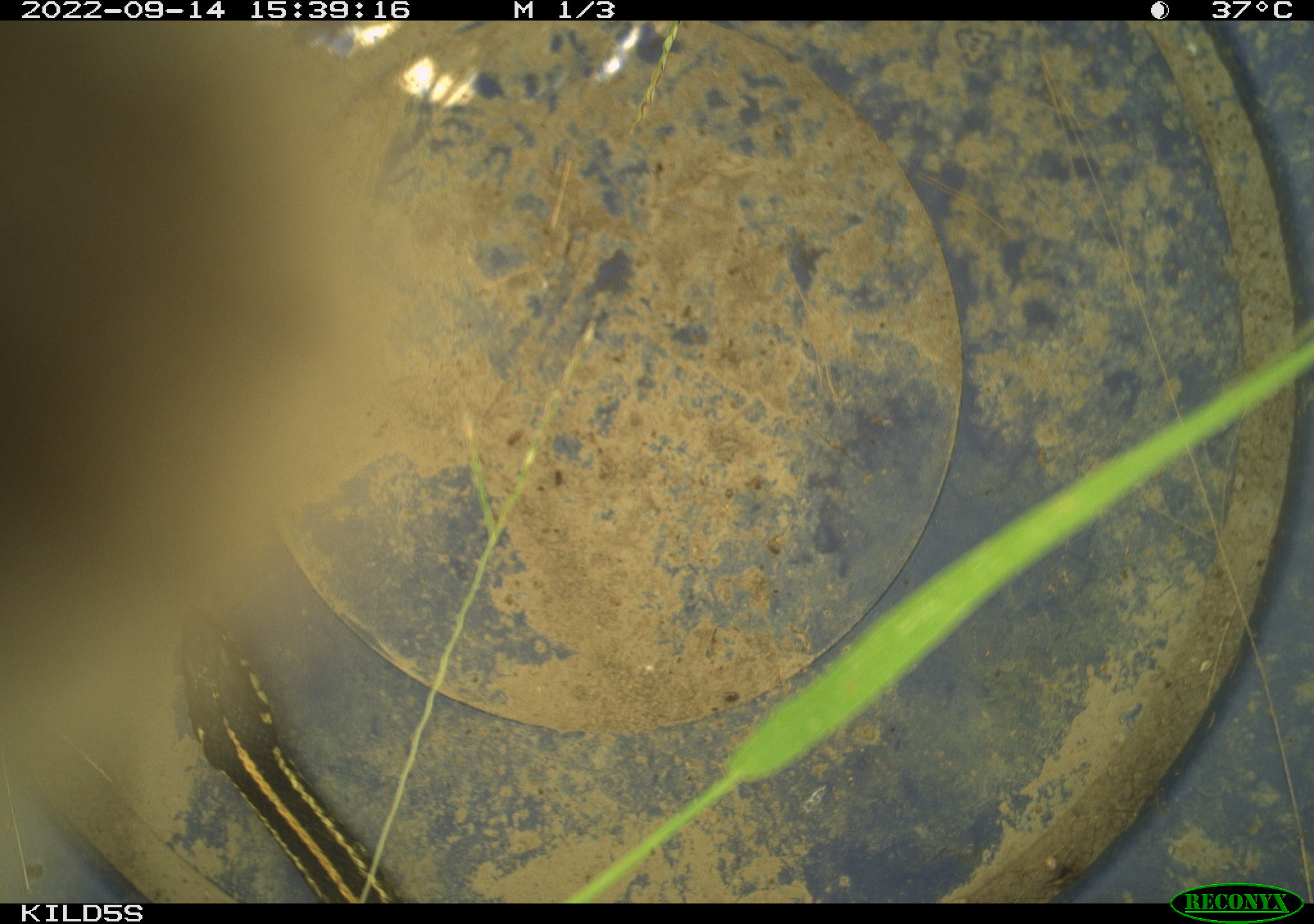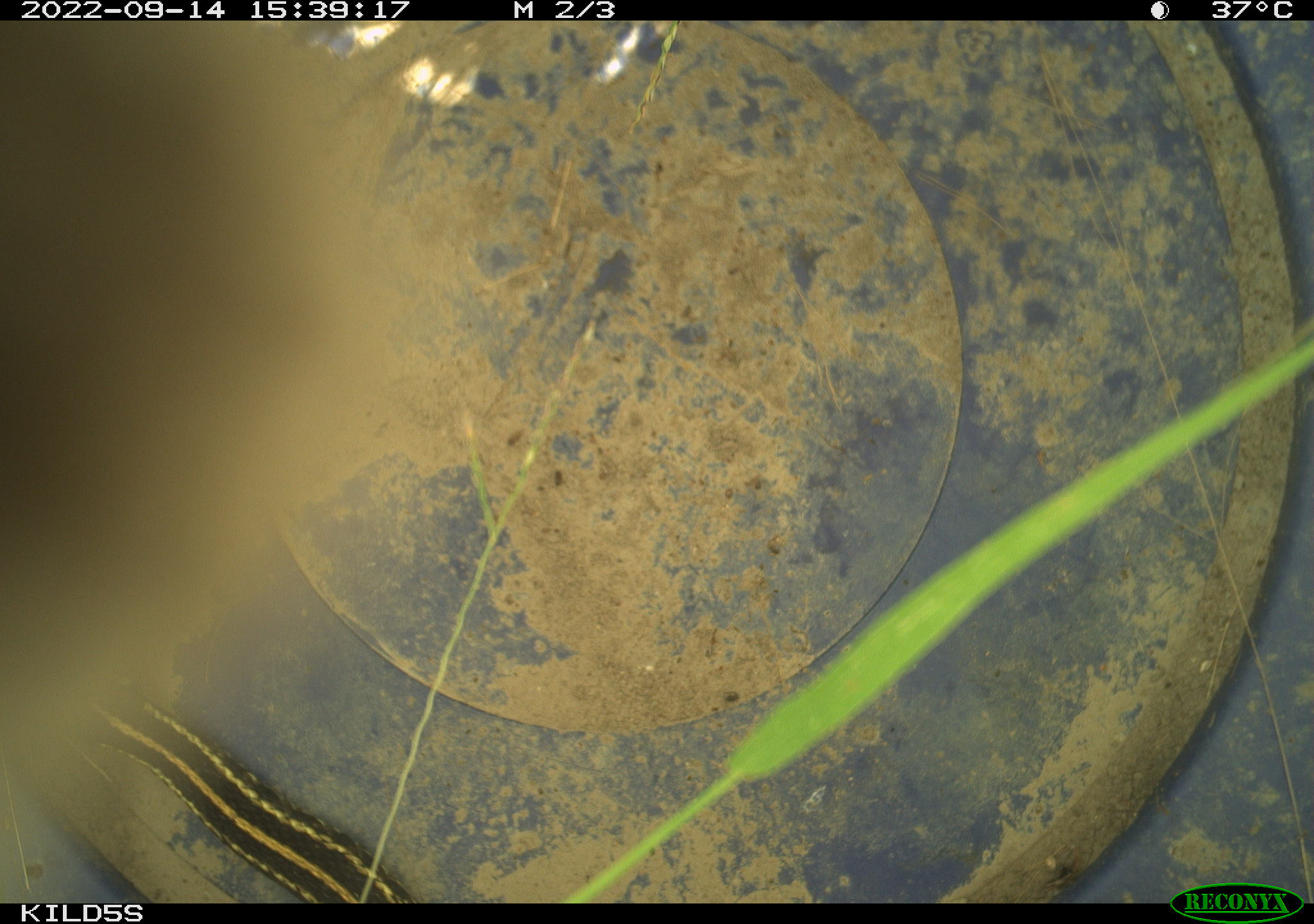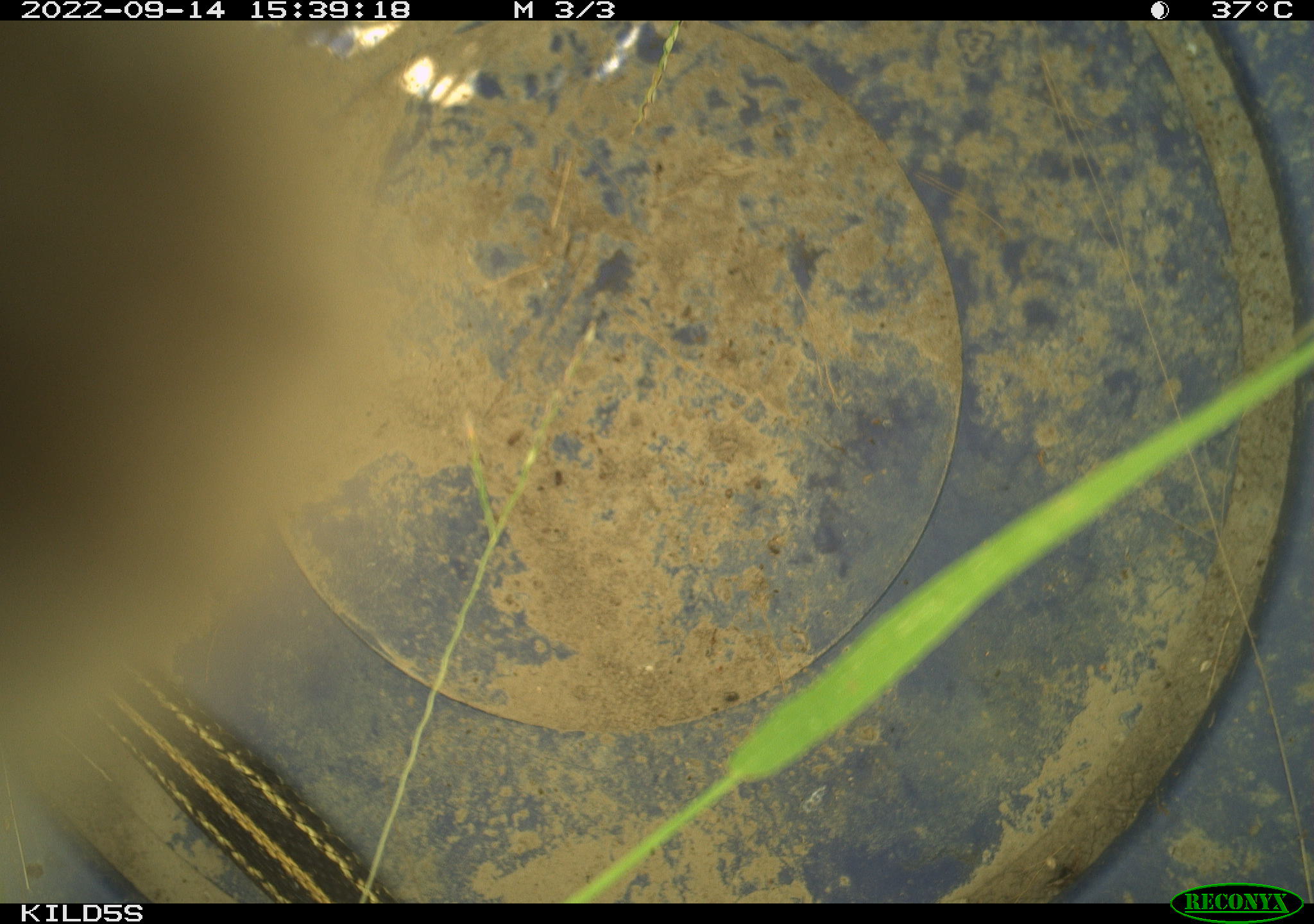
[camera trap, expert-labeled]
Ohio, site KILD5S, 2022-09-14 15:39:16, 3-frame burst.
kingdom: Animalia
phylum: Chordata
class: Reptilia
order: Squamata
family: Colubridae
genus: Thamnophis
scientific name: Thamnophis radix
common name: plains gartersnake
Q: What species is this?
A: Plains gartersnake (Thamnophis radix).